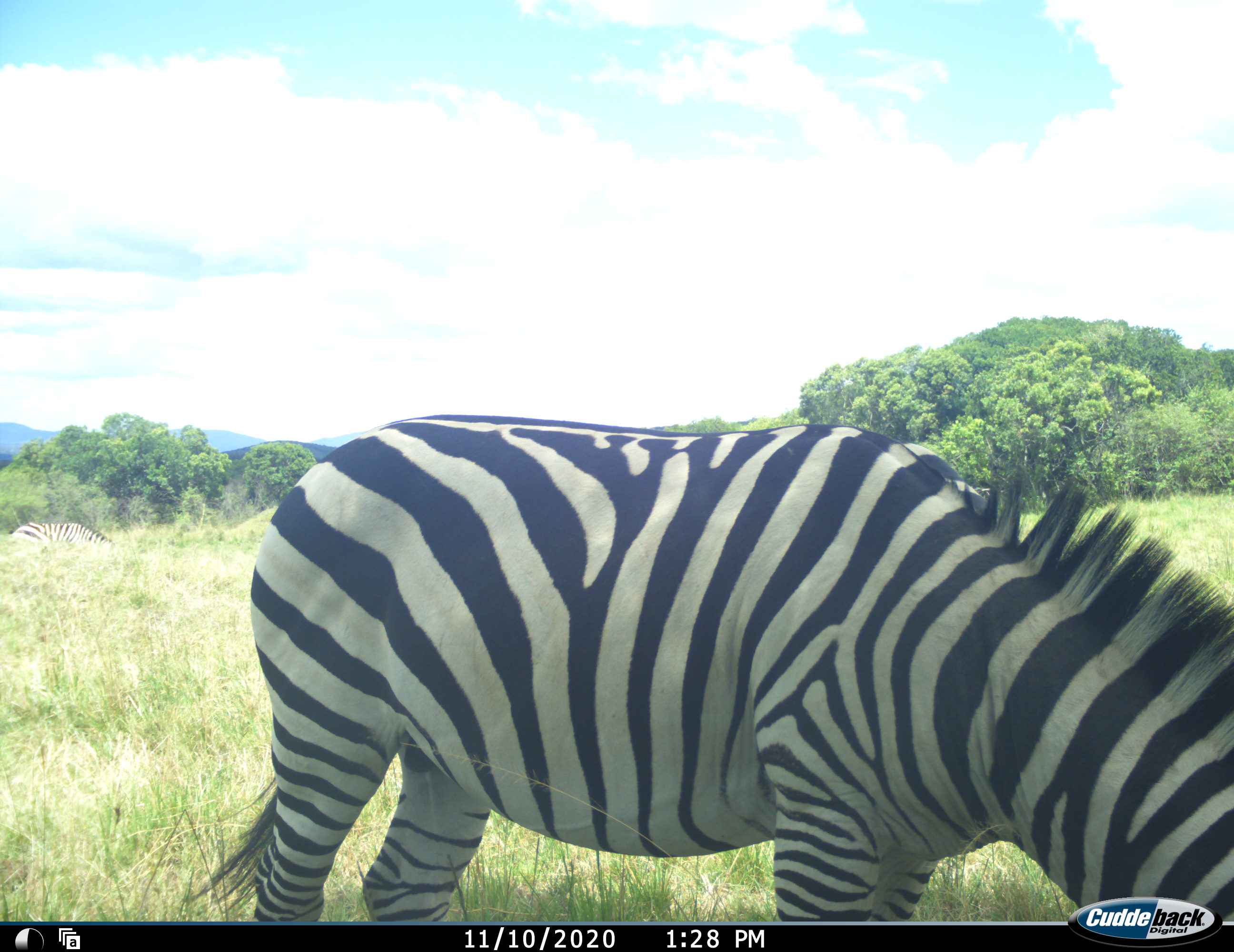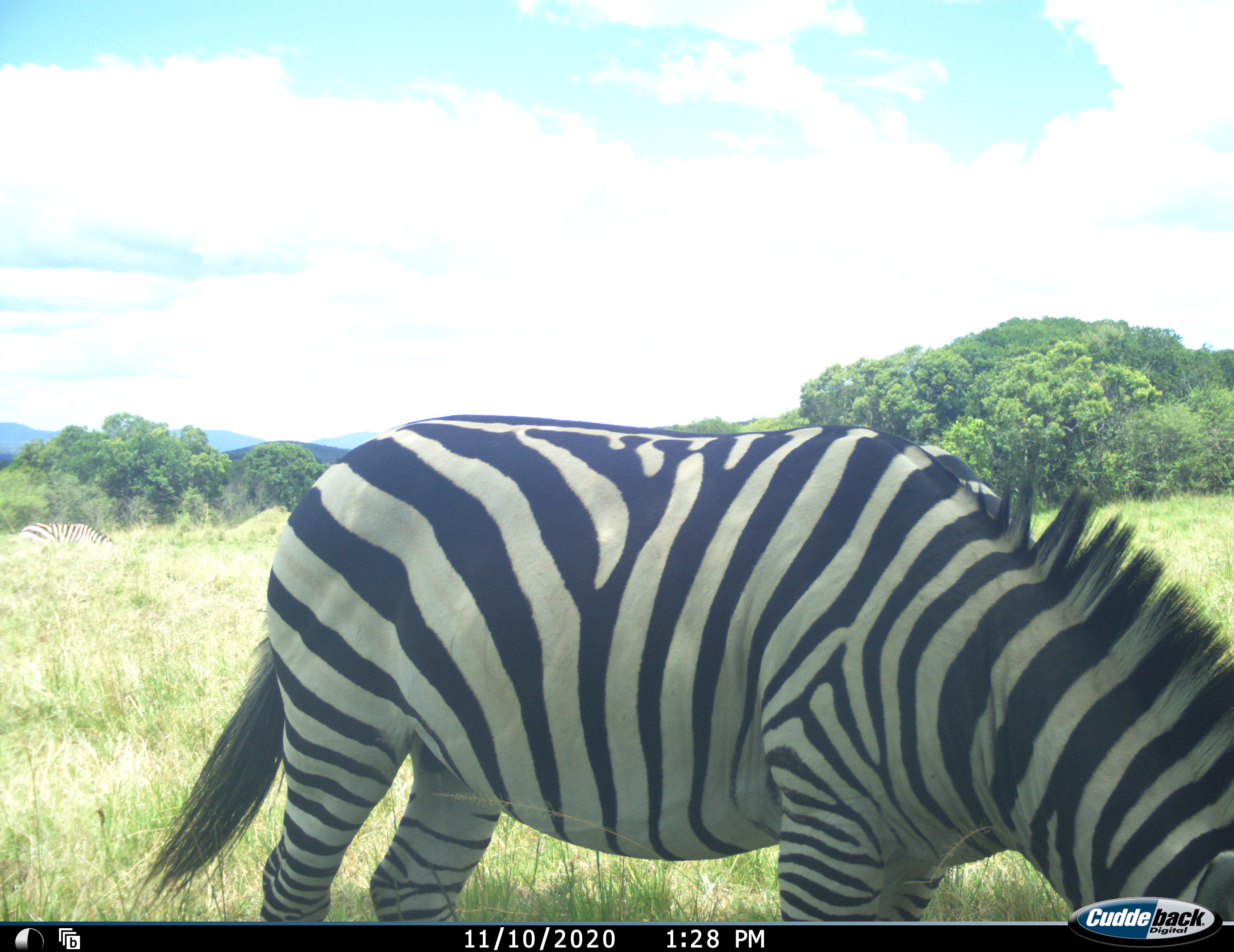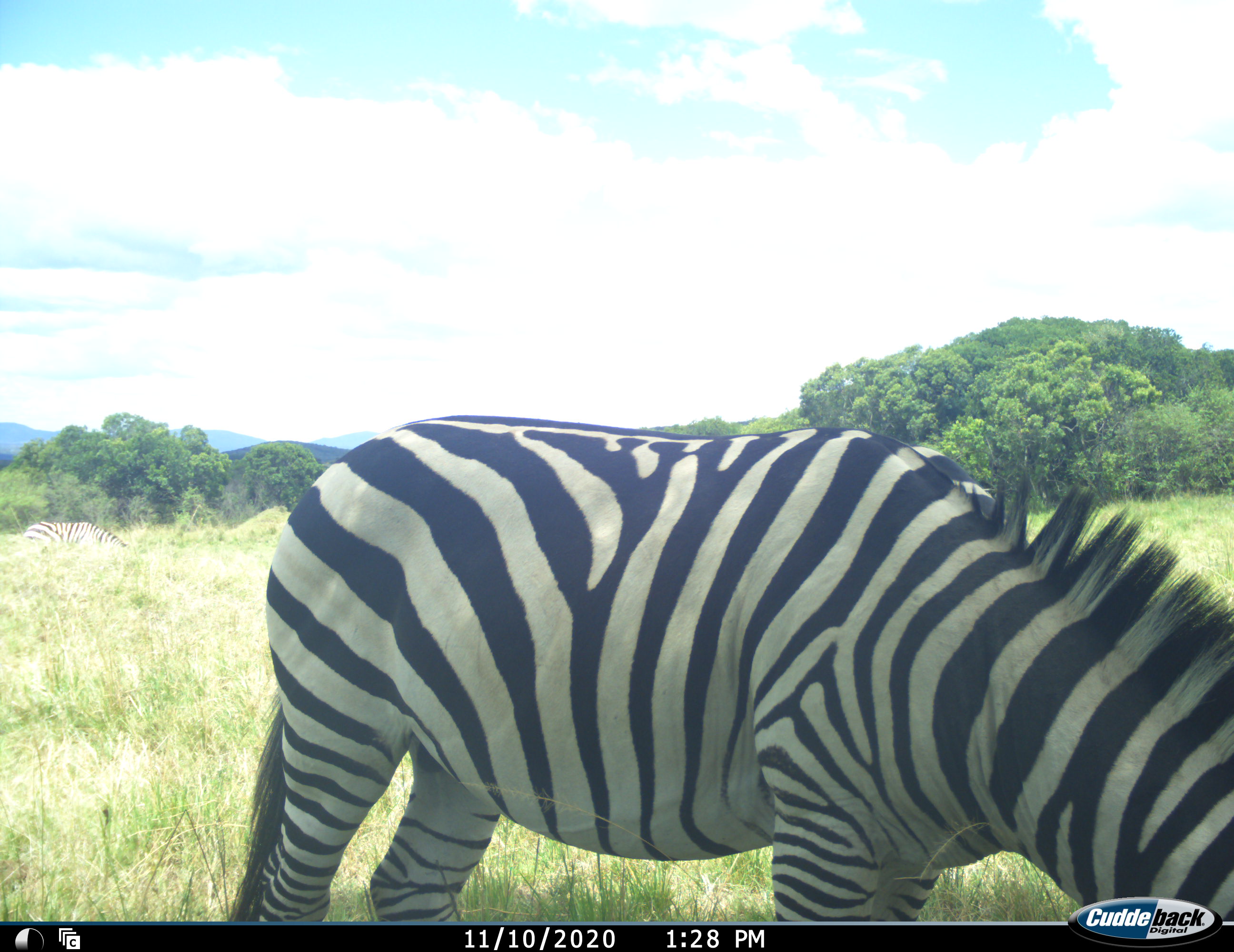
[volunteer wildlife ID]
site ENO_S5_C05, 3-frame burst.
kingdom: Animalia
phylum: Chordata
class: Mammalia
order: Perissodactyla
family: Equidae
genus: Equus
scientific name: Equus quagga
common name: plains zebra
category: zebraplains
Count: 2.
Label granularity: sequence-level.